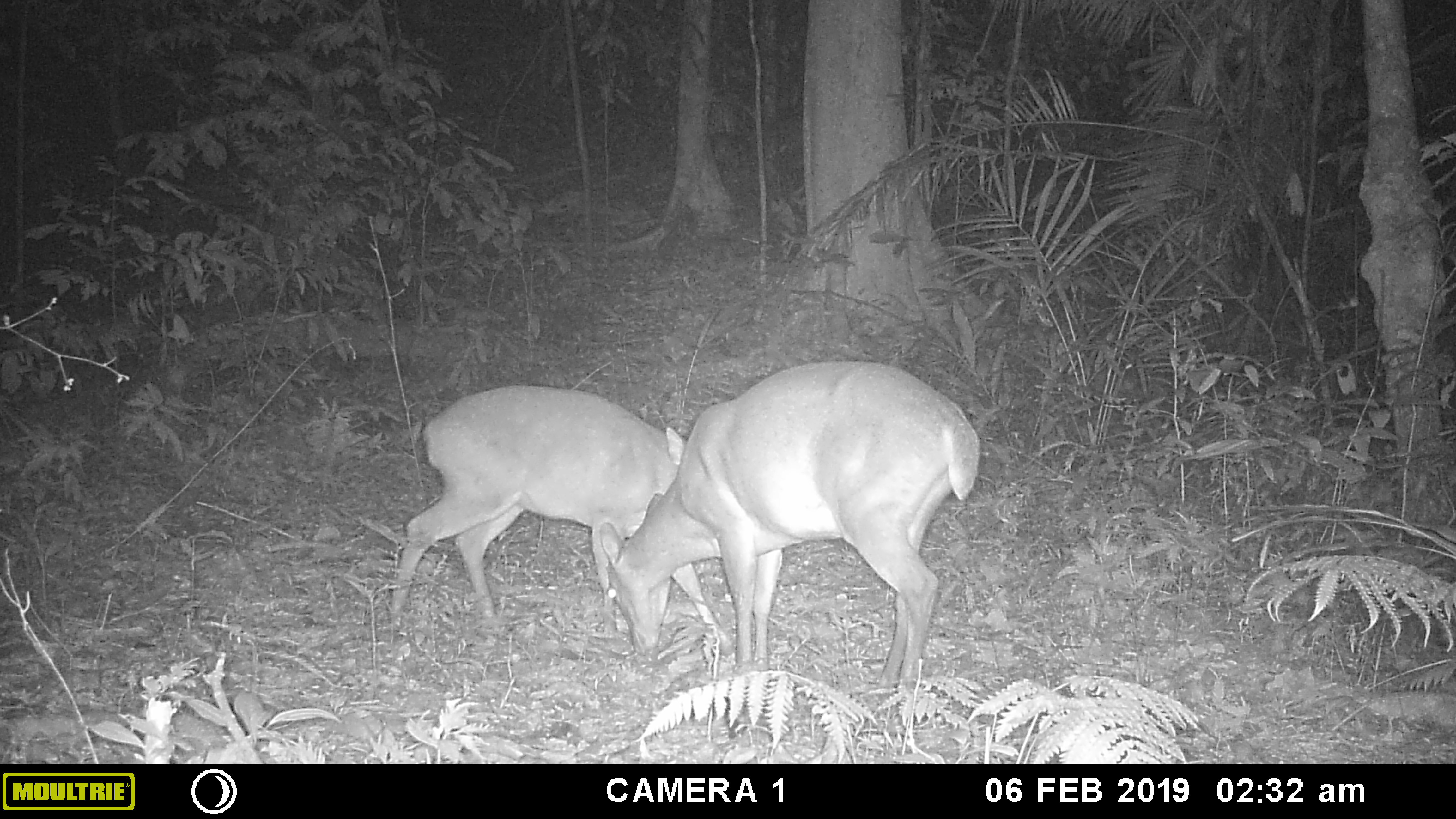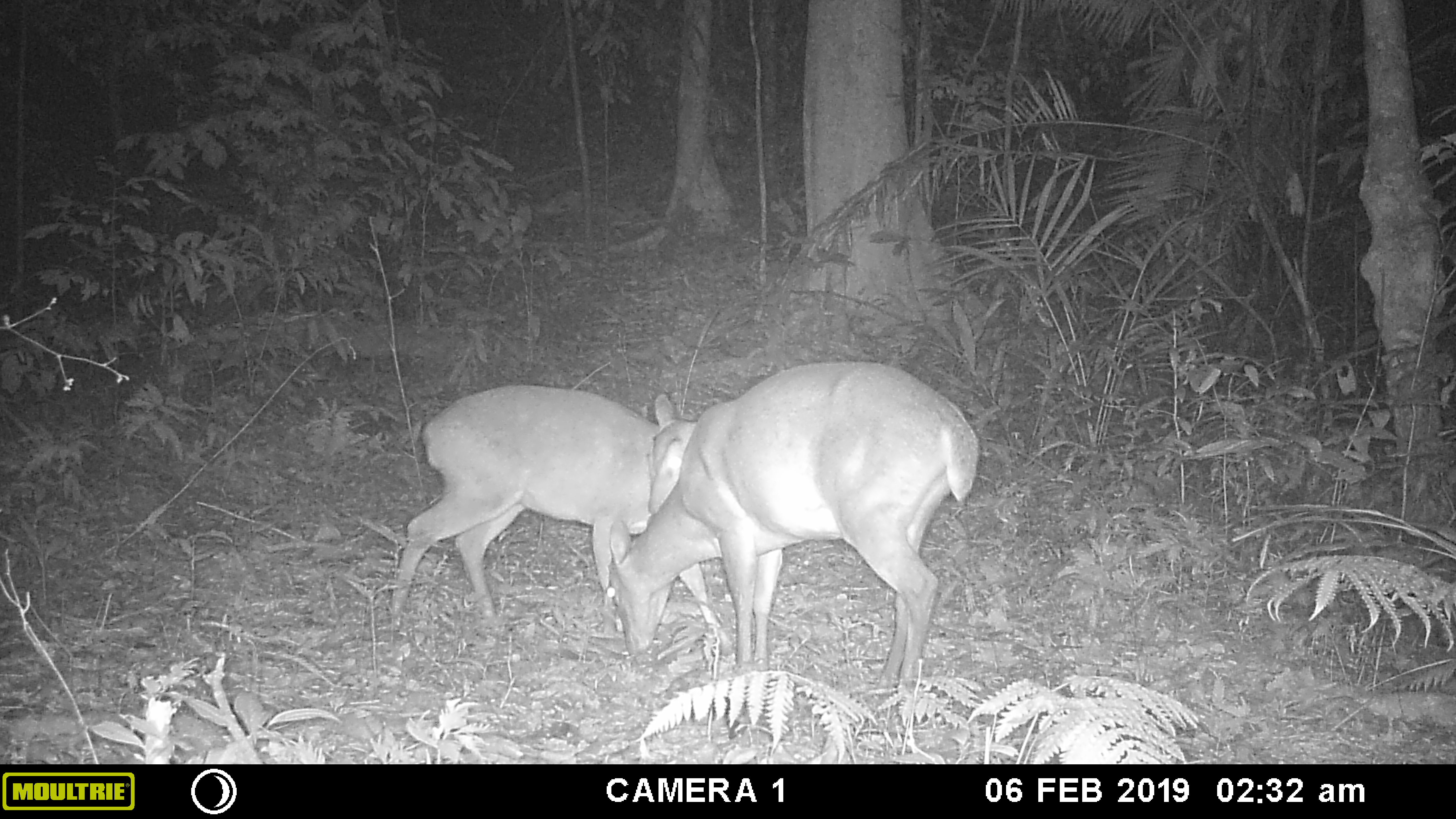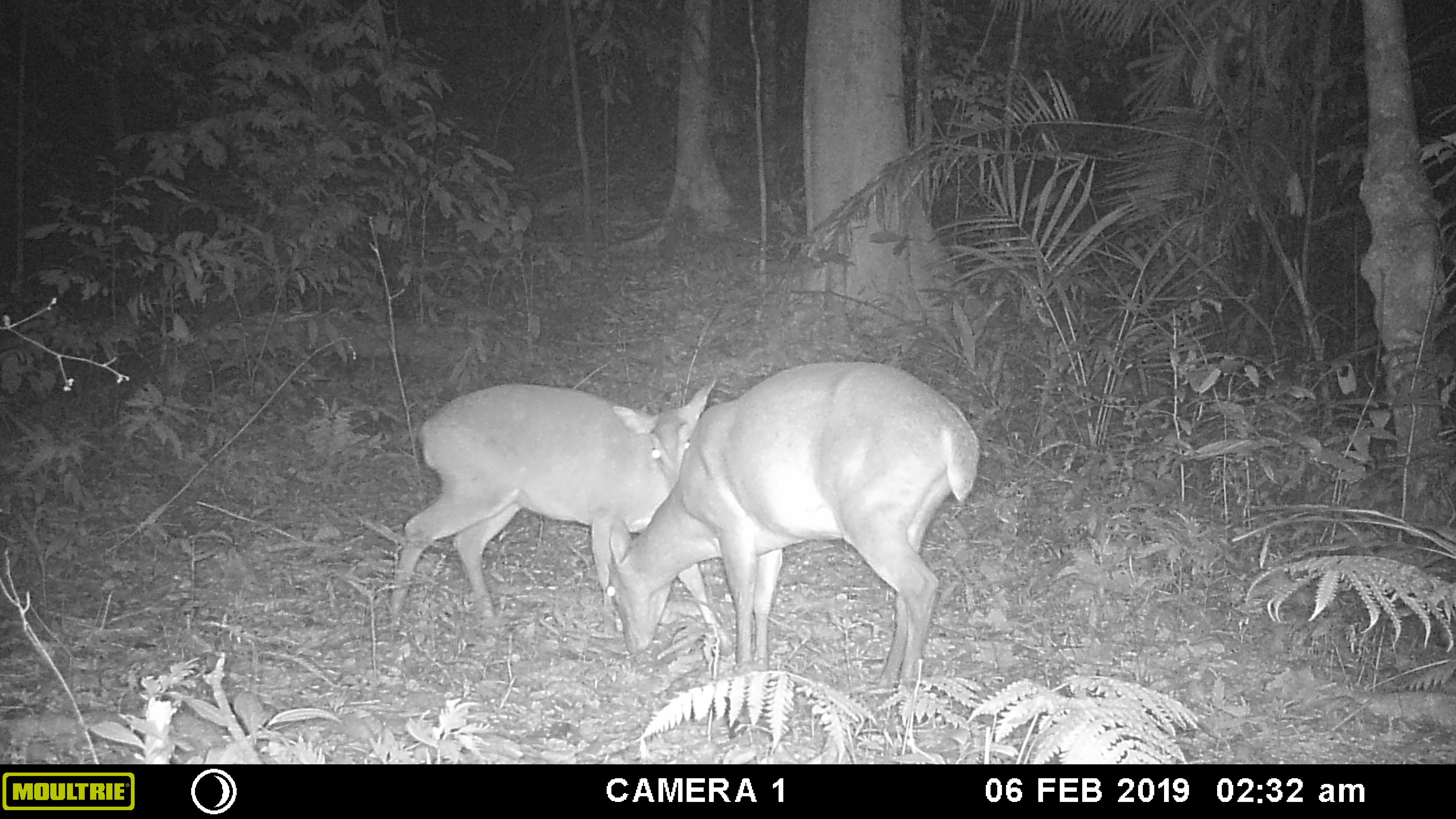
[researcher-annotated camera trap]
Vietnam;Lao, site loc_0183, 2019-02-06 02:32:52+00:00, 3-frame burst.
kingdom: Animalia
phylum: Chordata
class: Mammalia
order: Artiodactyla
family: Cervidae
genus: Muntiacus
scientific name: Muntiacus vuquangensis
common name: large-antlered muntjac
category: large antlered muntjac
Large antlered muntjac (large-antlered muntjac) (Muntiacus vuquangensis). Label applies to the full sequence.